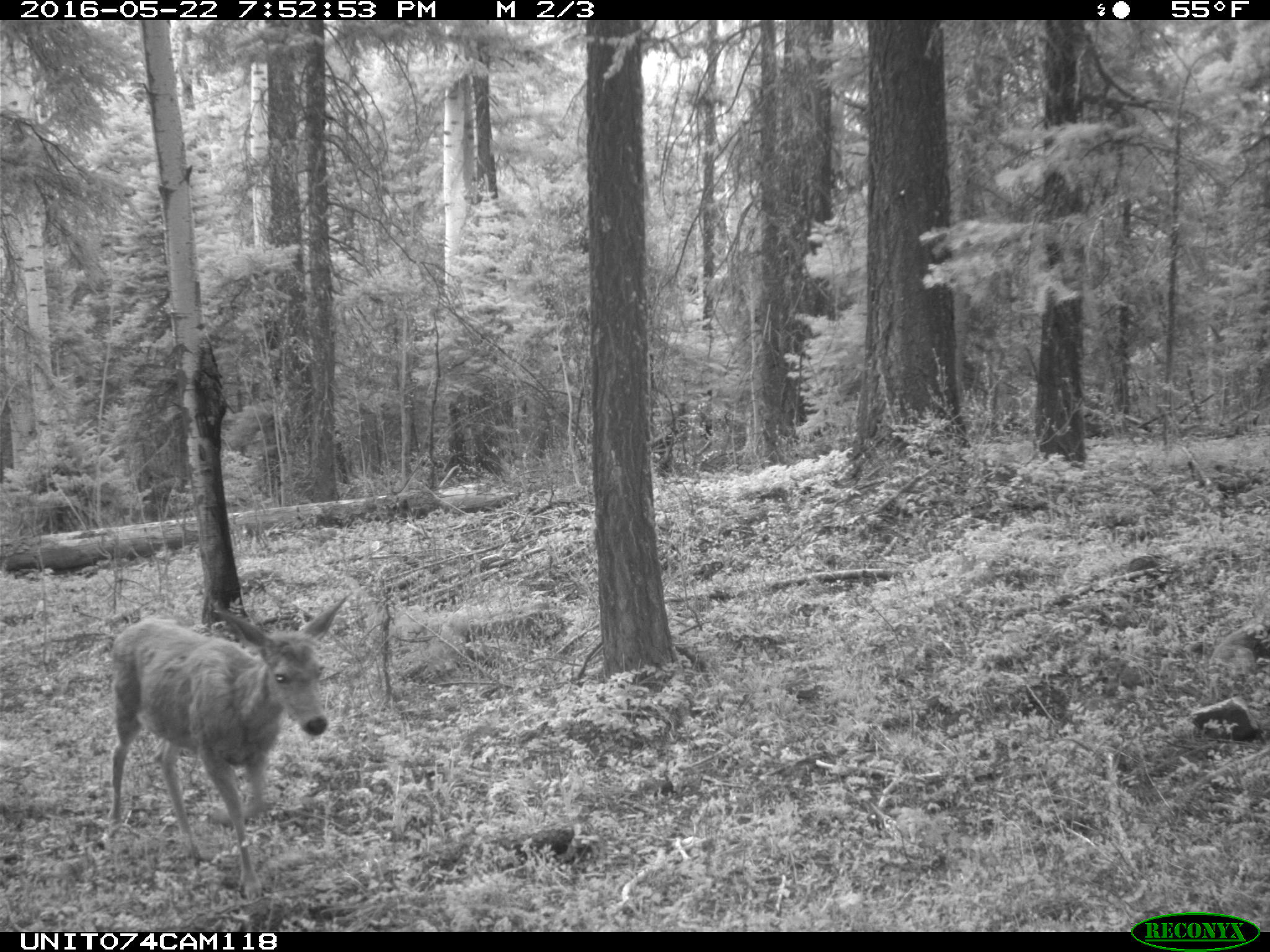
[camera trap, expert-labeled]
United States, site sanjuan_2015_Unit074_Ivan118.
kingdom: Animalia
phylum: Chordata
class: Mammalia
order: Artiodactyla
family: Cervidae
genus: Odocoileus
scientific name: Odocoileus hemionus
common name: mule deer